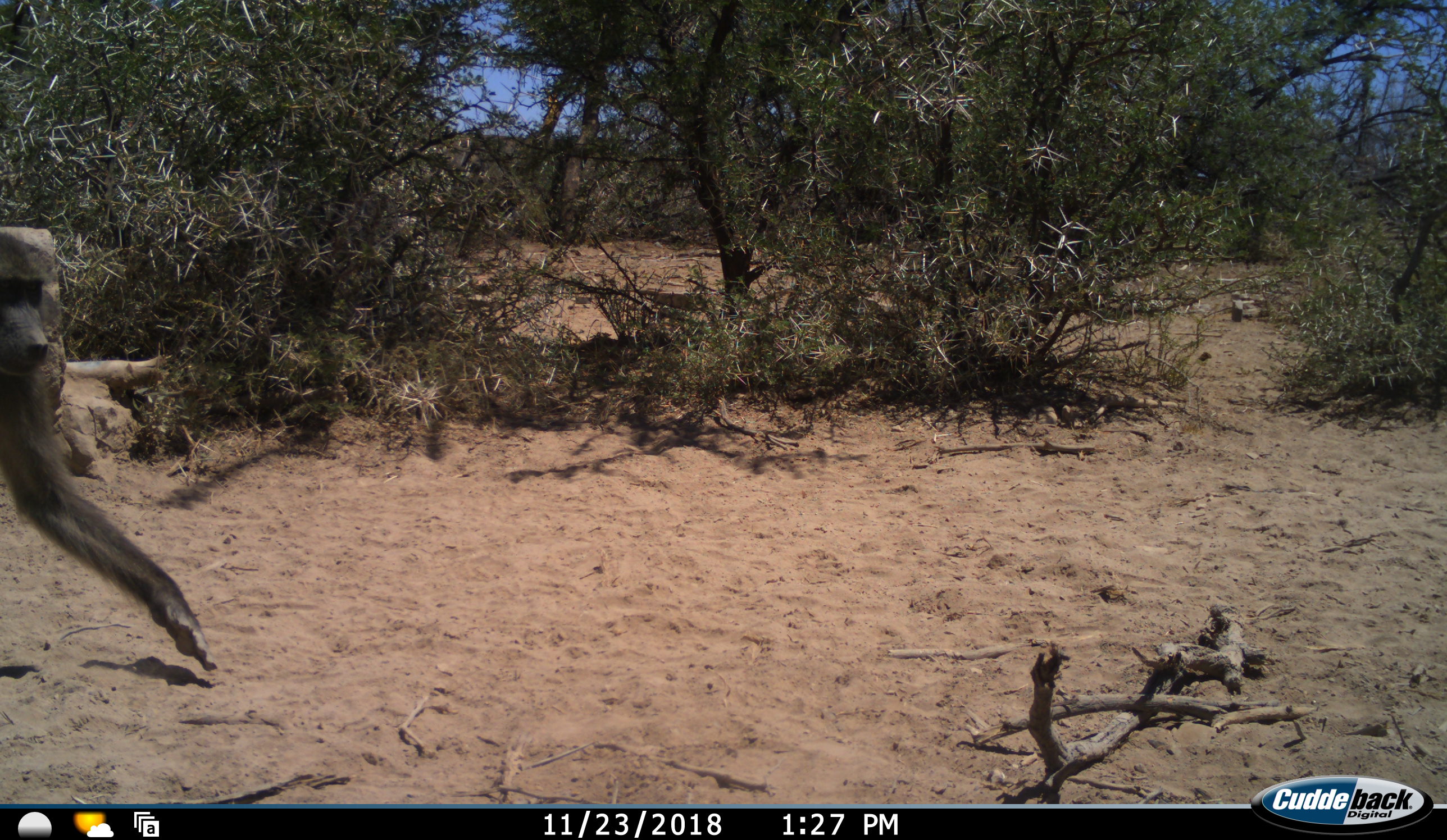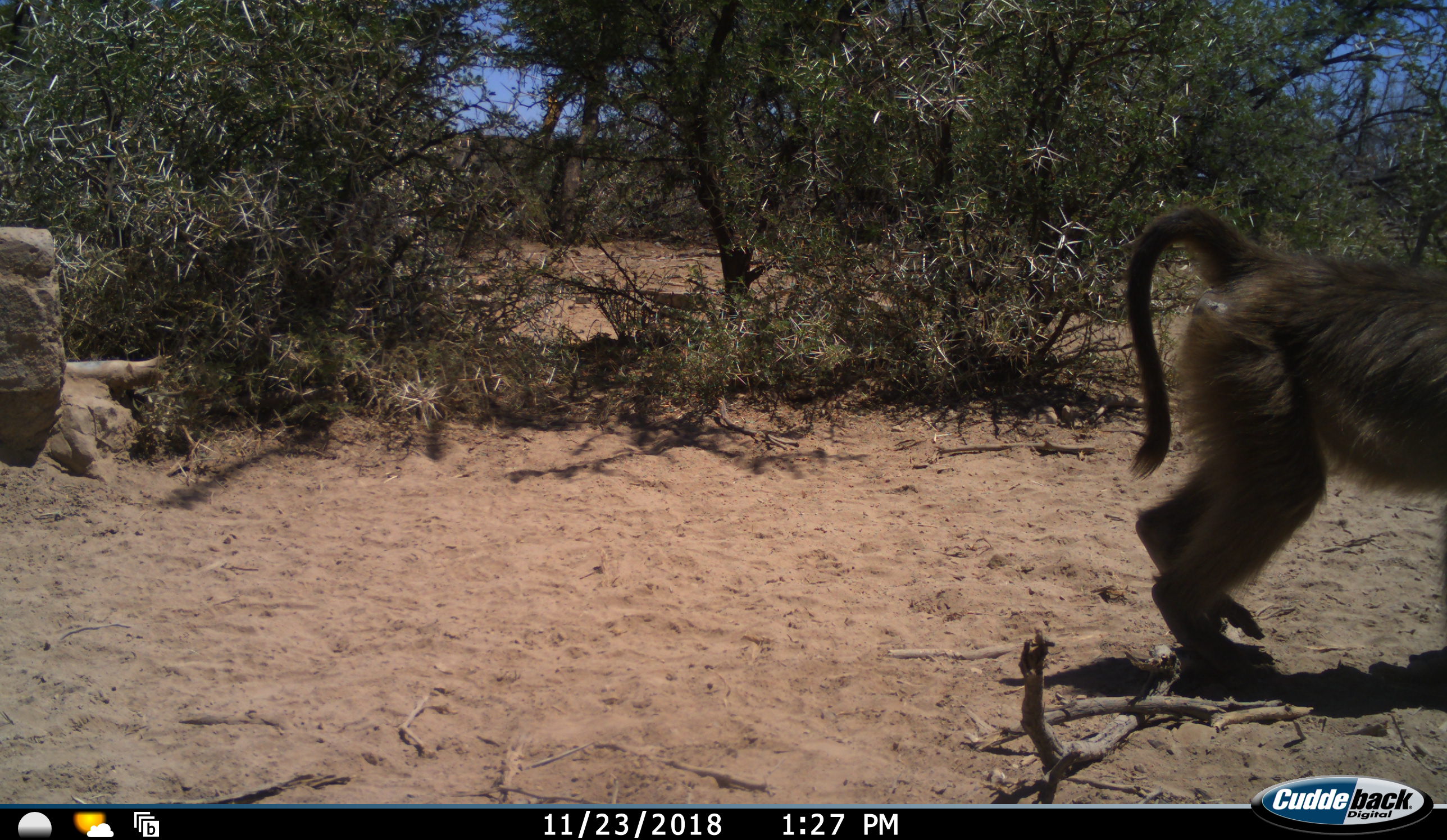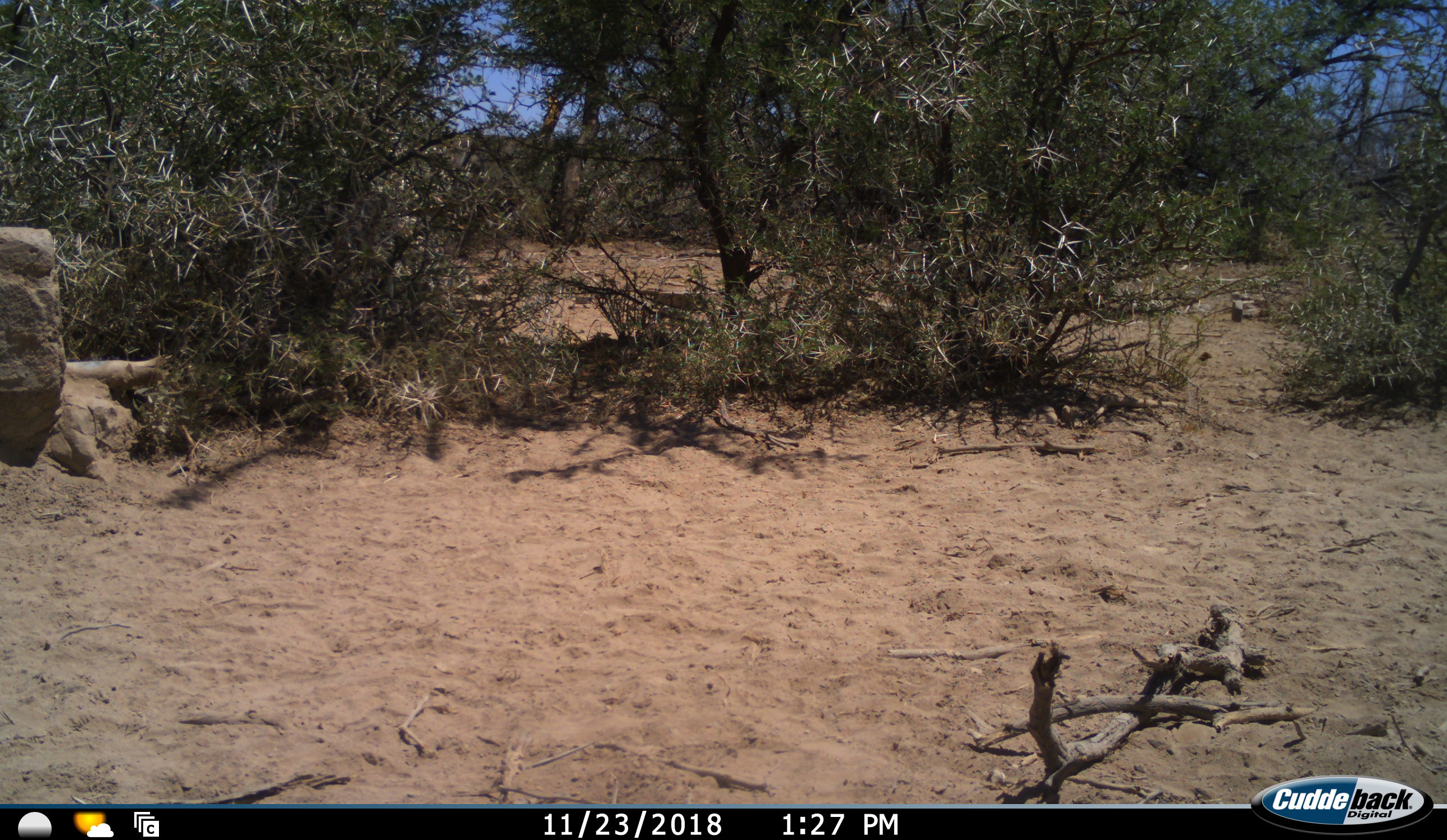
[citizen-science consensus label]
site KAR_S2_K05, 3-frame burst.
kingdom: Animalia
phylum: Chordata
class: Mammalia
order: Primates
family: Cercopithecidae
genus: Papio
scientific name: Papio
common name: baboon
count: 1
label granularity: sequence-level